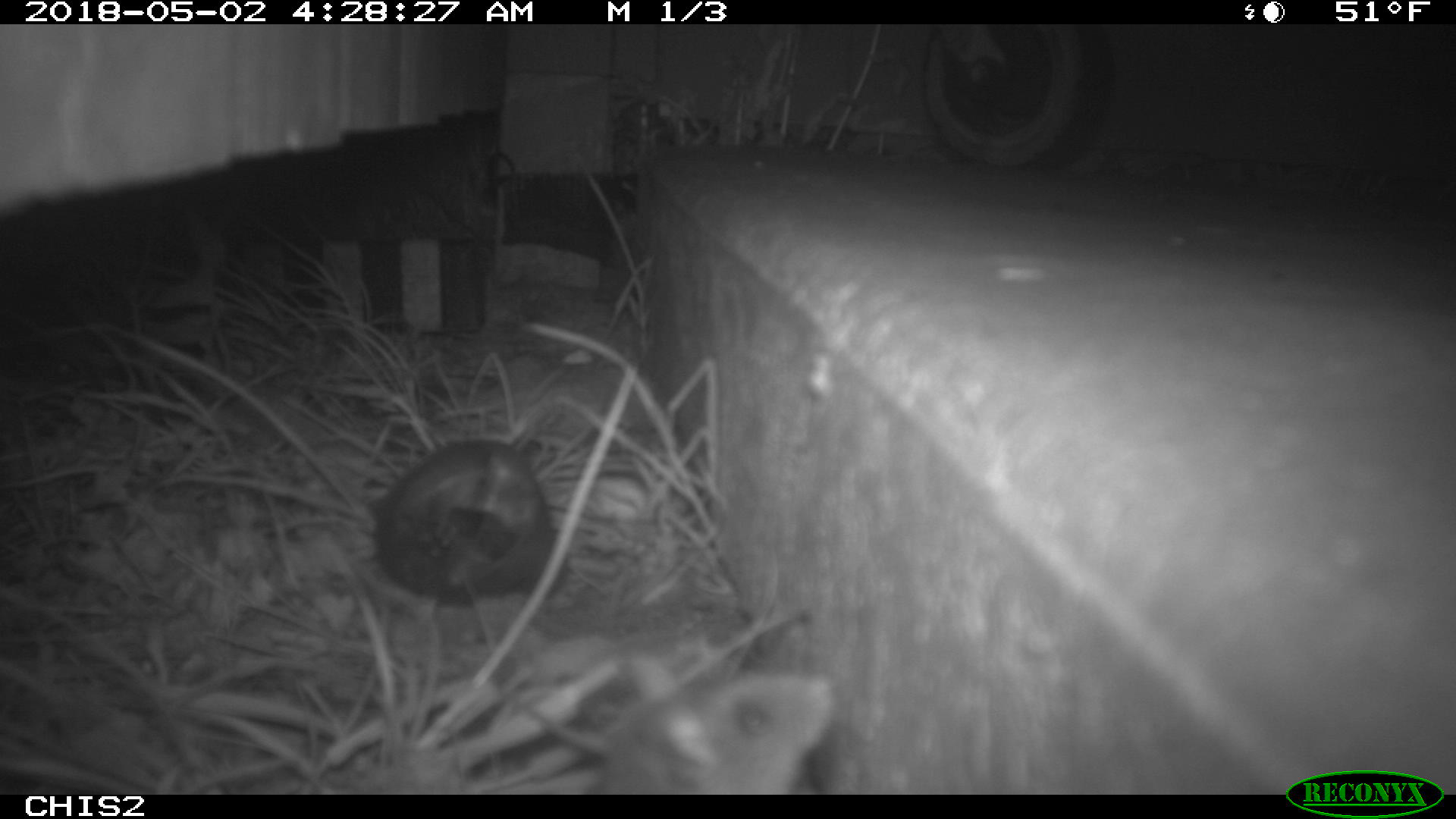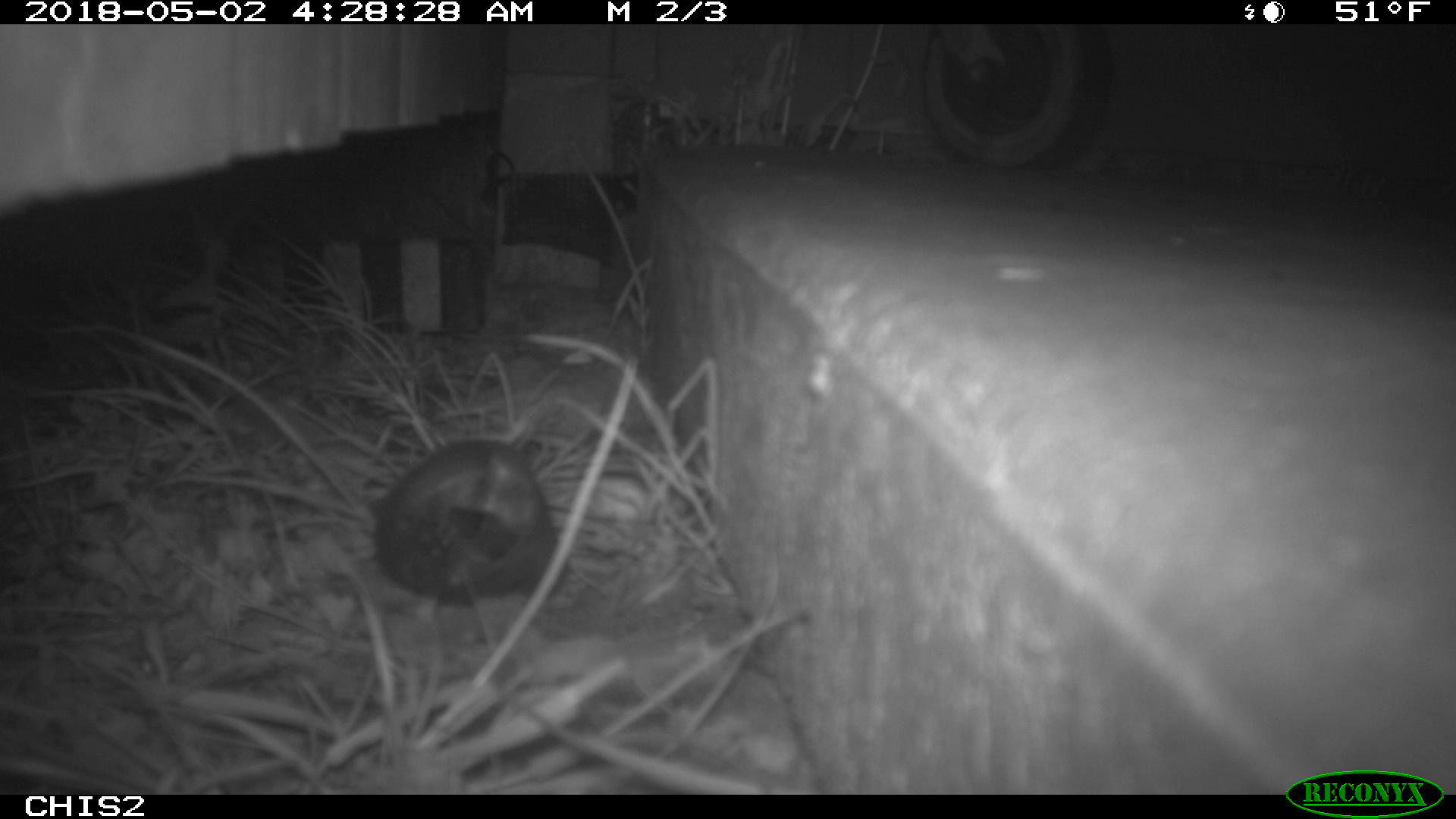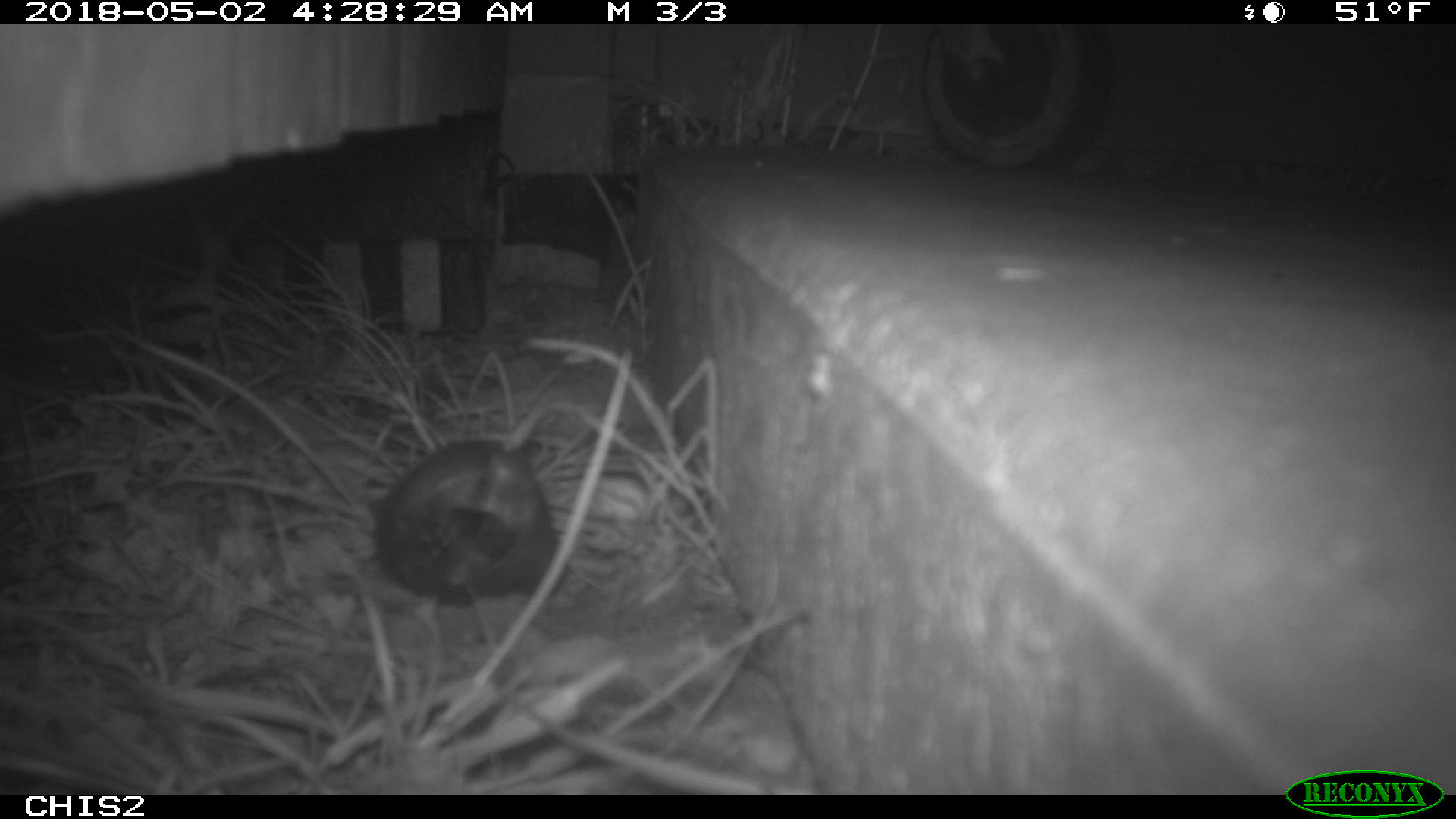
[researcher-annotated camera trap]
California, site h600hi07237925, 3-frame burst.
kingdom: Animalia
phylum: Chordata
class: Mammalia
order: Rodentia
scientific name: Rodentia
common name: rodent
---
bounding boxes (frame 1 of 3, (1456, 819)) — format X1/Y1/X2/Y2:
rodent: 519/661/839/792